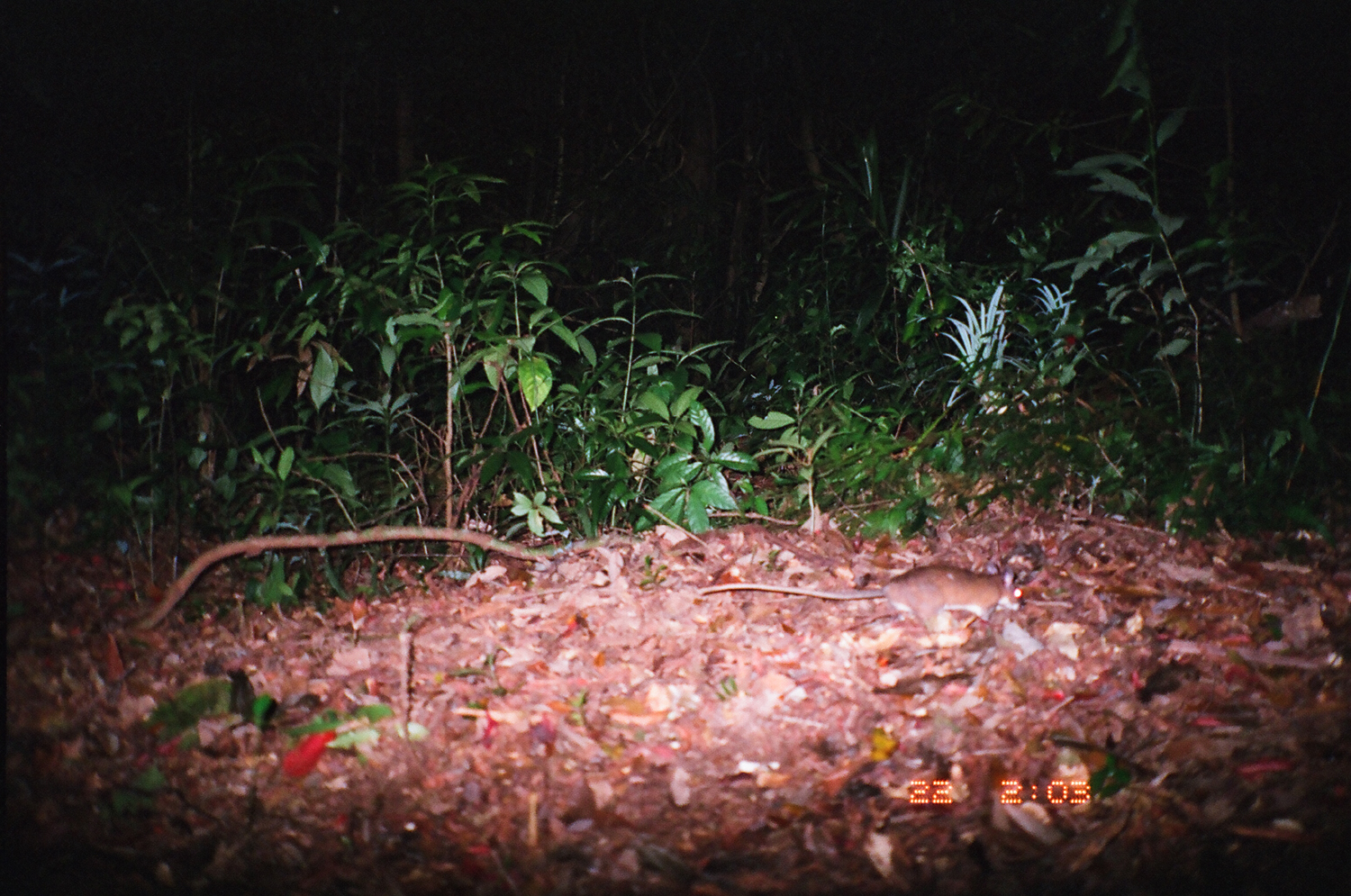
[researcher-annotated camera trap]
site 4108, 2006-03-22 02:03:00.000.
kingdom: Animalia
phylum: Chordata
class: Mammalia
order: Rodentia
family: Muridae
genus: Rattus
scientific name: Rattus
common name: rodent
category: unknown rat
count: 1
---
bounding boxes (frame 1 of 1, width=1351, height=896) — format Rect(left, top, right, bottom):
unknown rat: Rect(695, 562, 1022, 630)